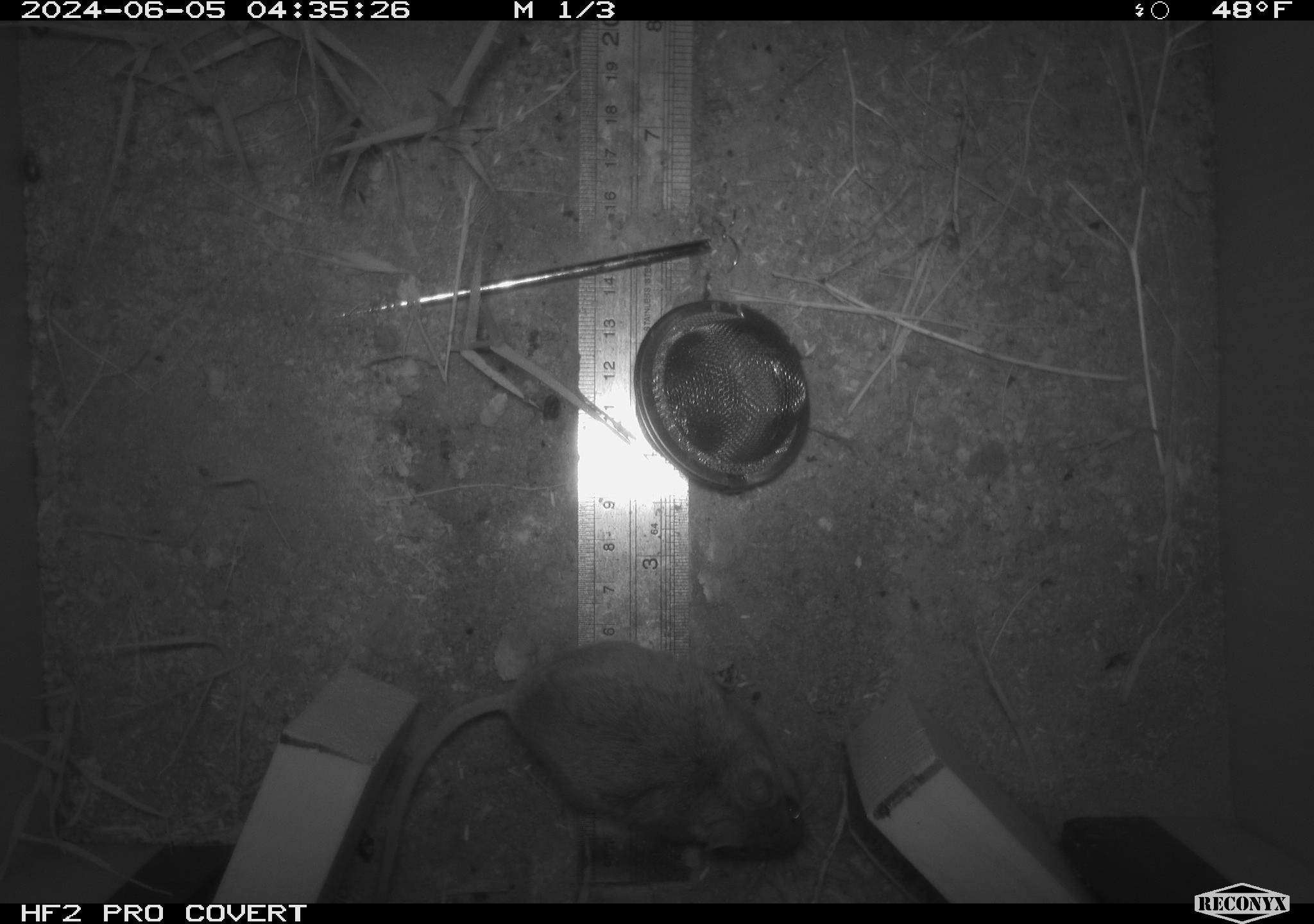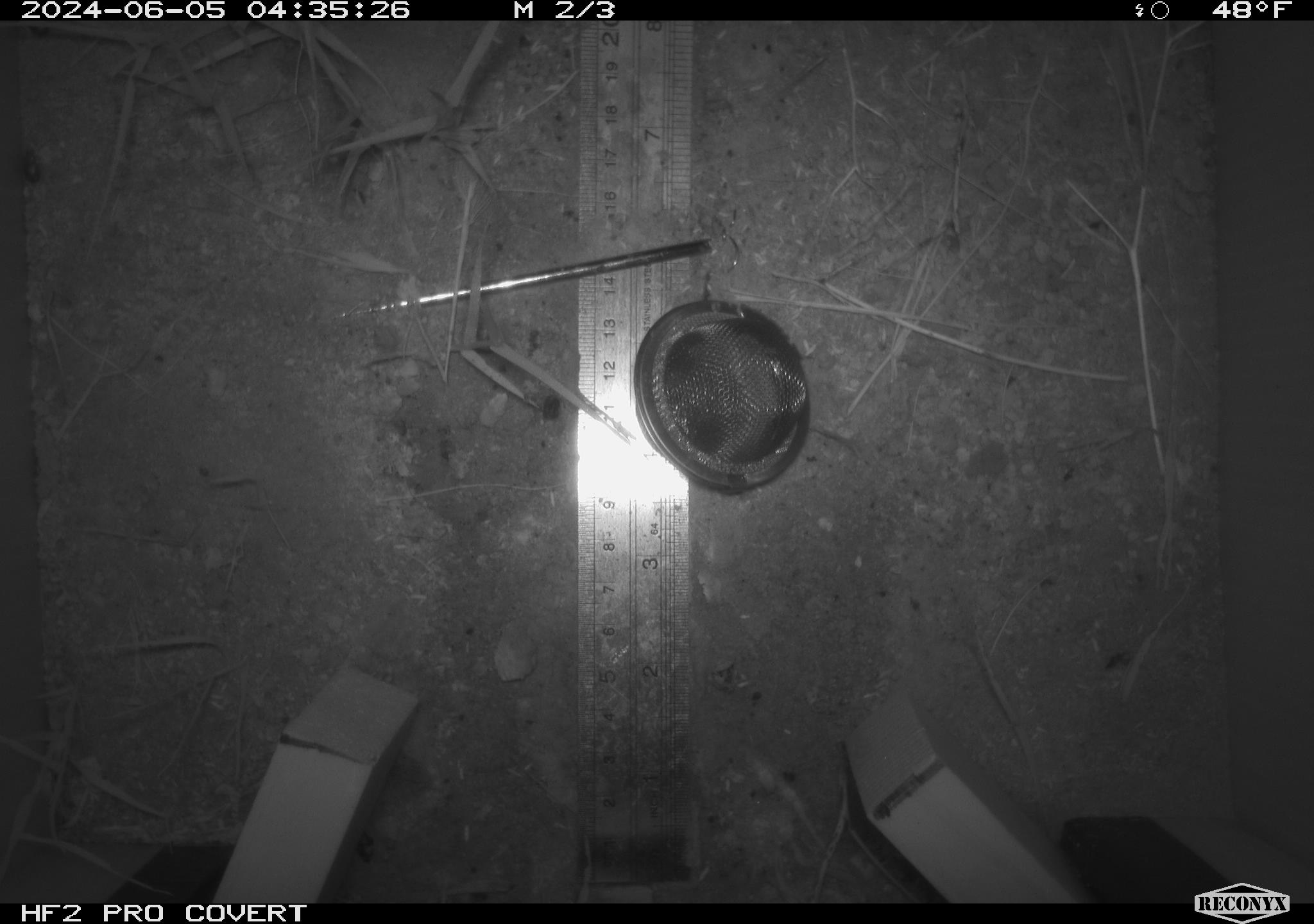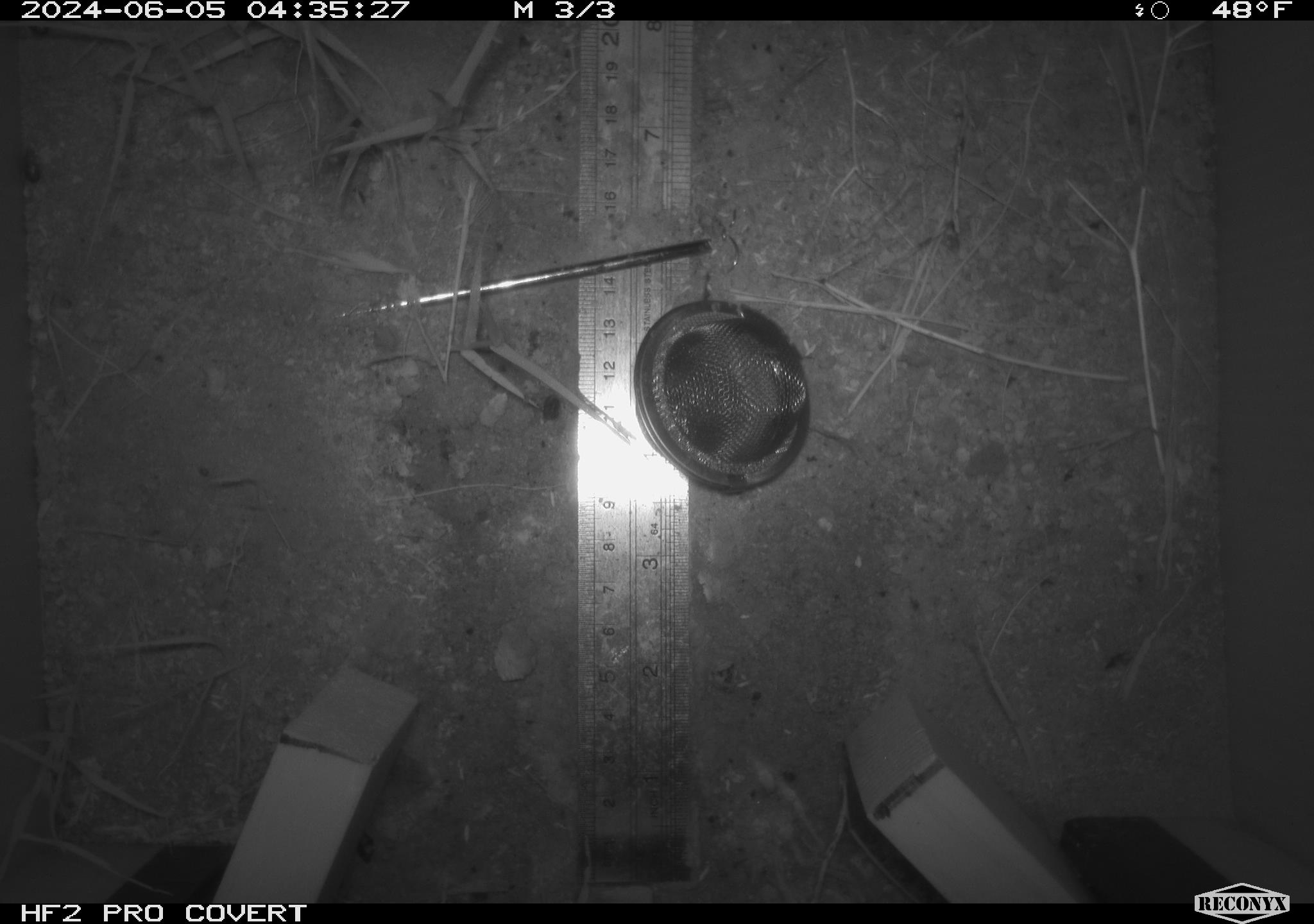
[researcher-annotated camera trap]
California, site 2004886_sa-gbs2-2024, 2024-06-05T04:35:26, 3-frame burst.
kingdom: Animalia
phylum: Chordata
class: Mammalia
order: Rodentia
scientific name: Rodentia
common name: mouse species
Mouse species (Rodentia).